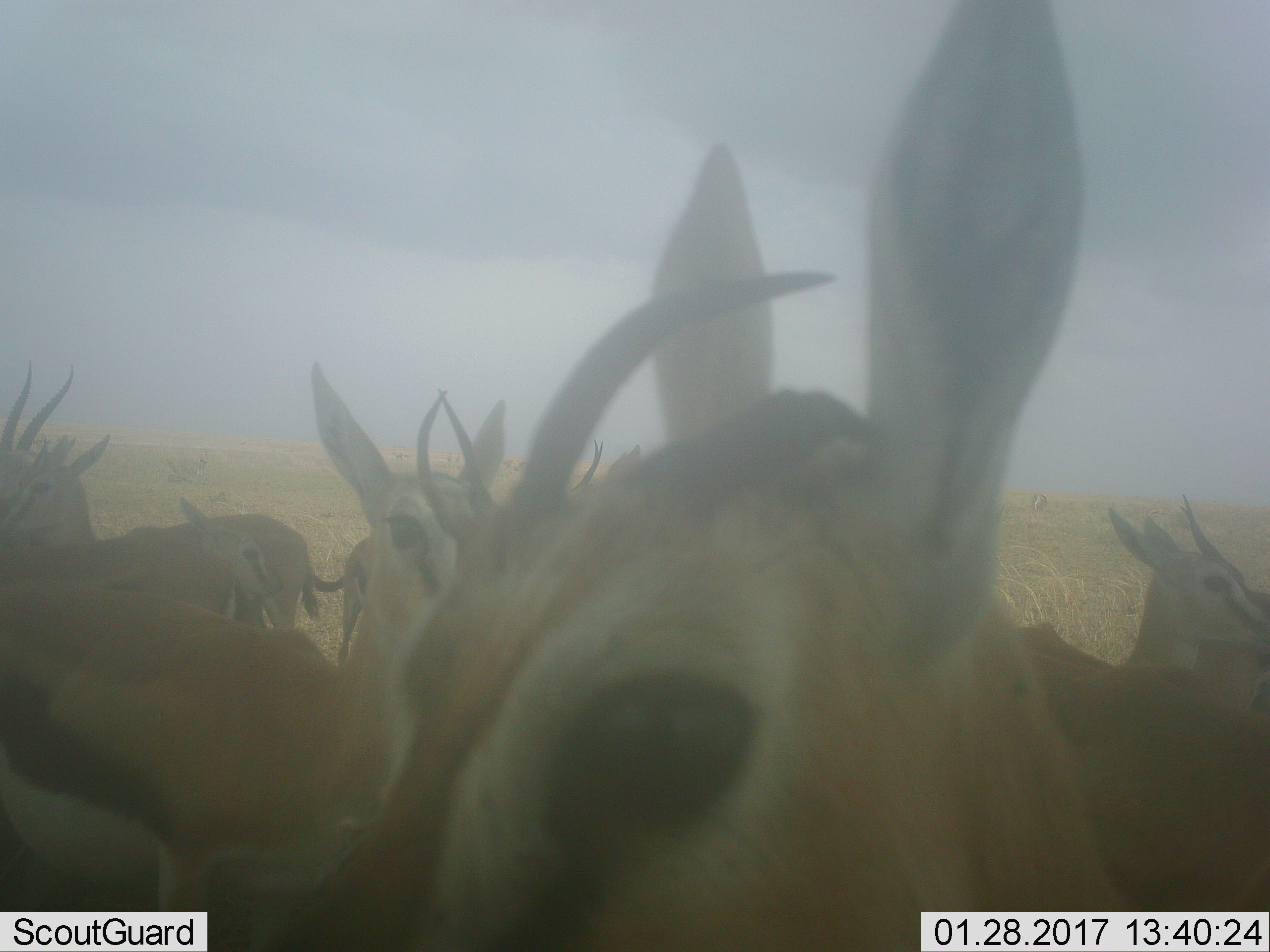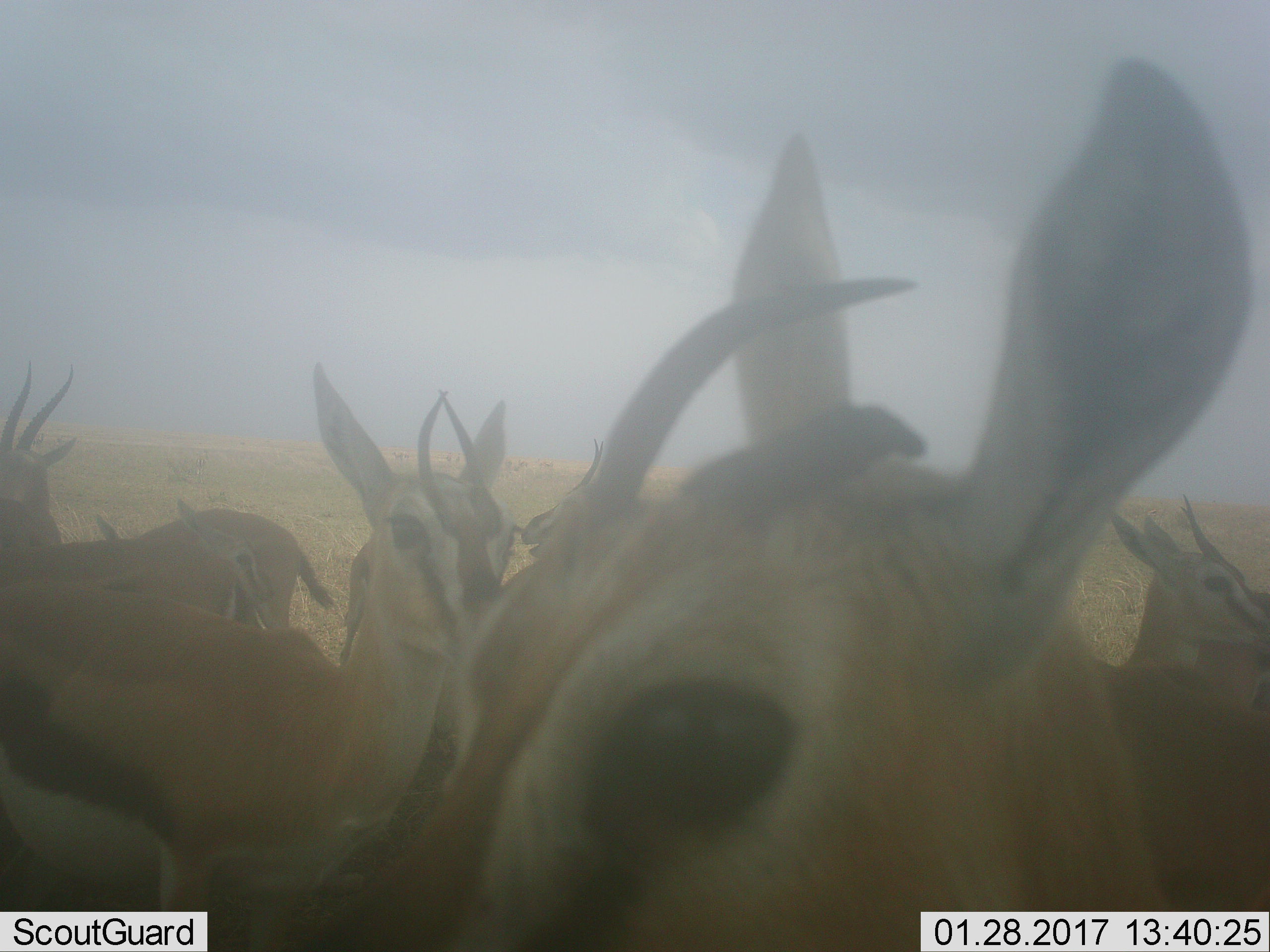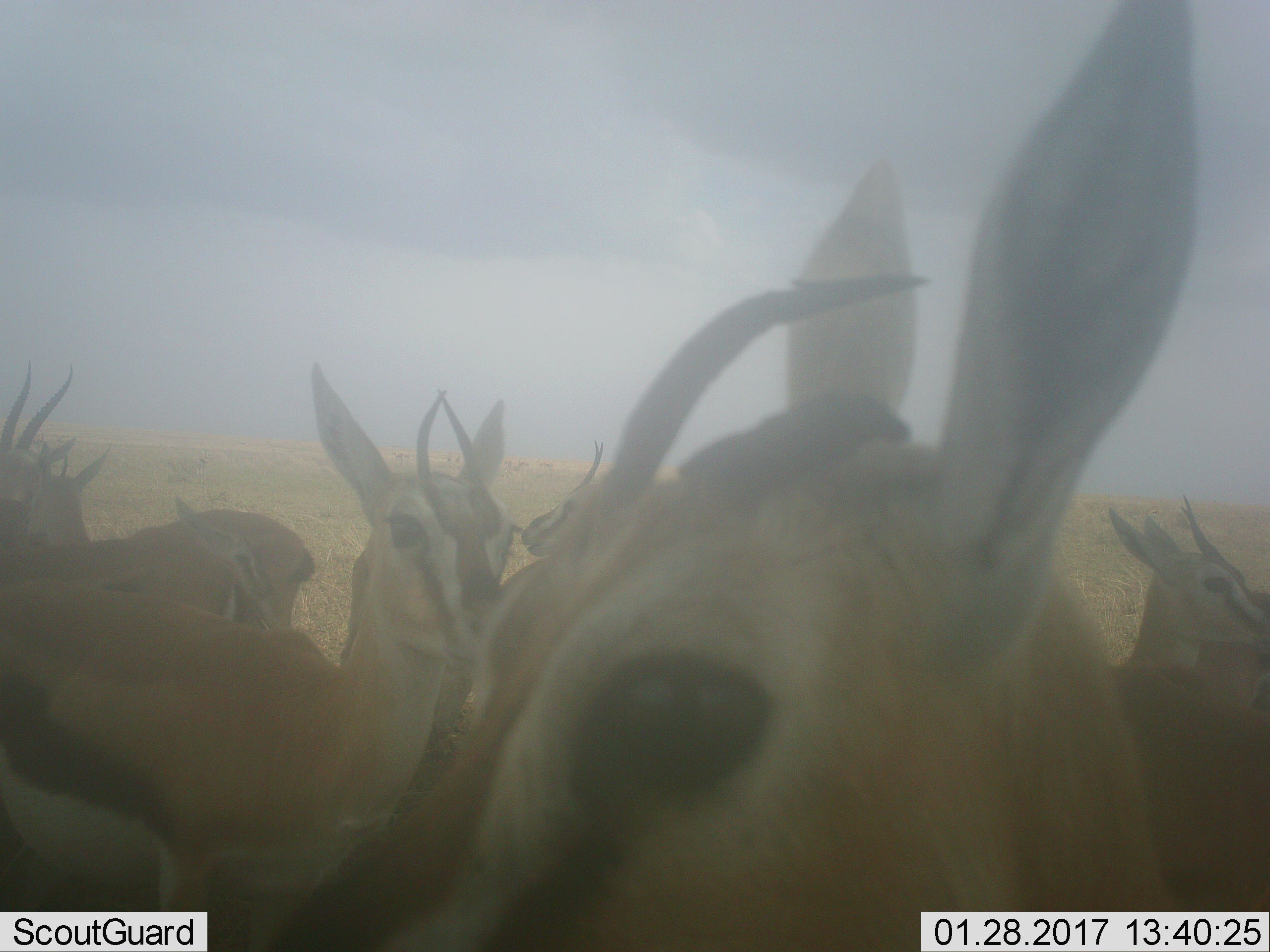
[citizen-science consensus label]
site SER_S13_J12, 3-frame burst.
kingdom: Animalia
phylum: Chordata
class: Mammalia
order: Artiodactyla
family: Bovidae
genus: Eudorcas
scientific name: Eudorcas thomsonii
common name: thomson's gazelle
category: gazellethomsons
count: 10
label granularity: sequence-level